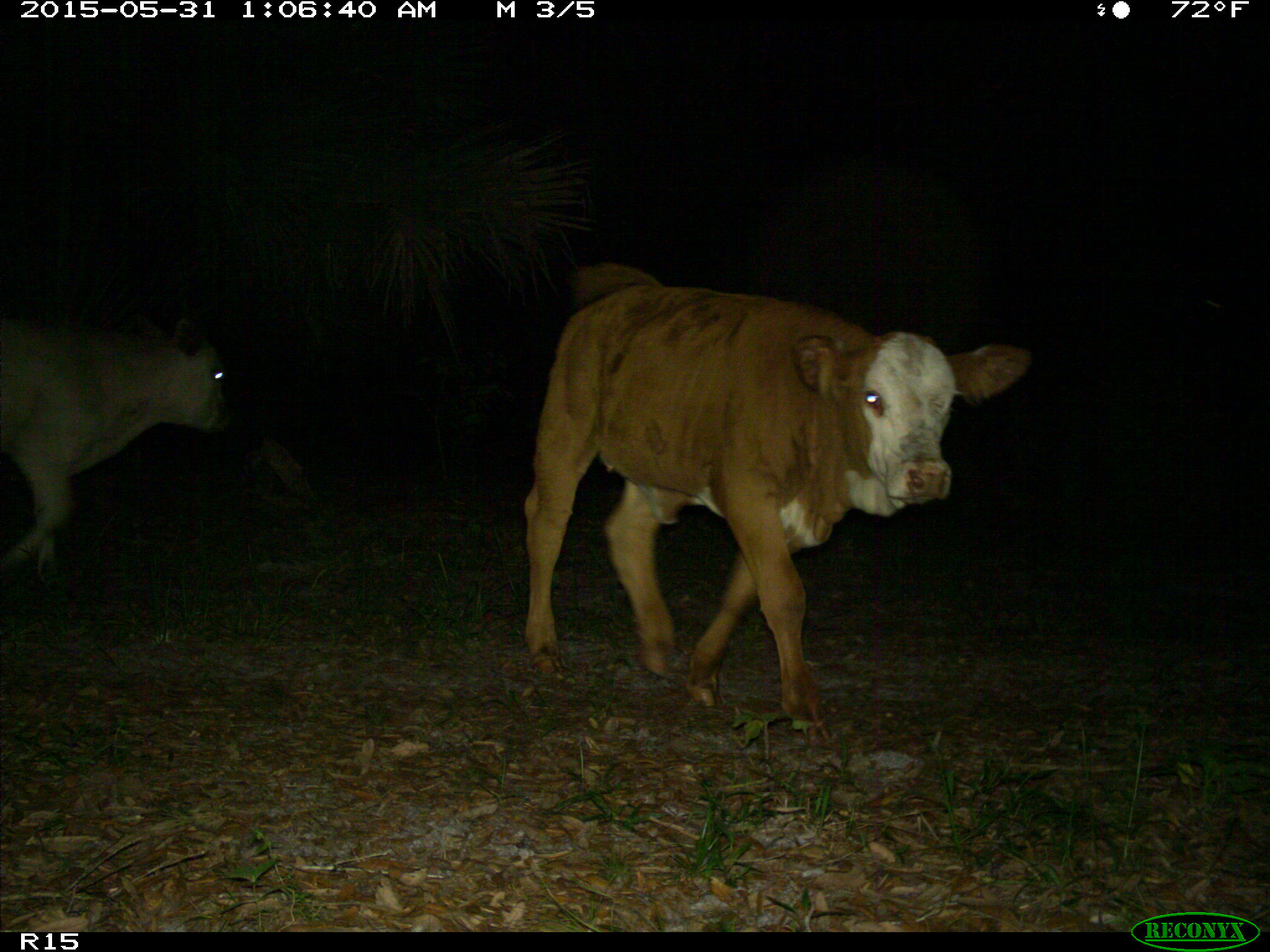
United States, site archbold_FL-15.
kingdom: Animalia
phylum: Chordata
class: Mammalia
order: Artiodactyla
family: Bovidae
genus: Bos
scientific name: Bos taurus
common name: domestic cow